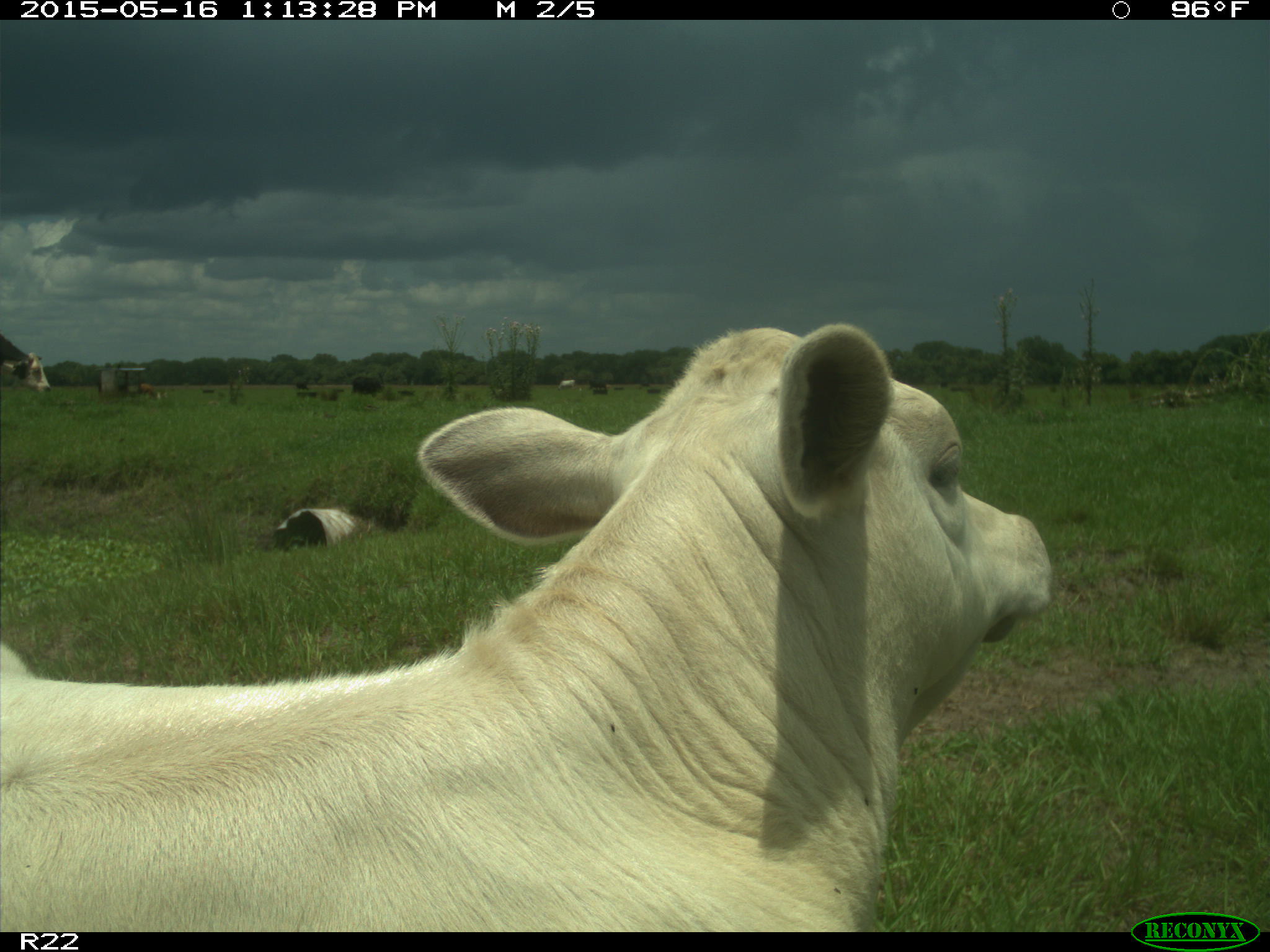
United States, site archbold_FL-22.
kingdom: Animalia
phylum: Chordata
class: Mammalia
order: Artiodactyla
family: Bovidae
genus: Bos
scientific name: Bos taurus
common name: domestic cow